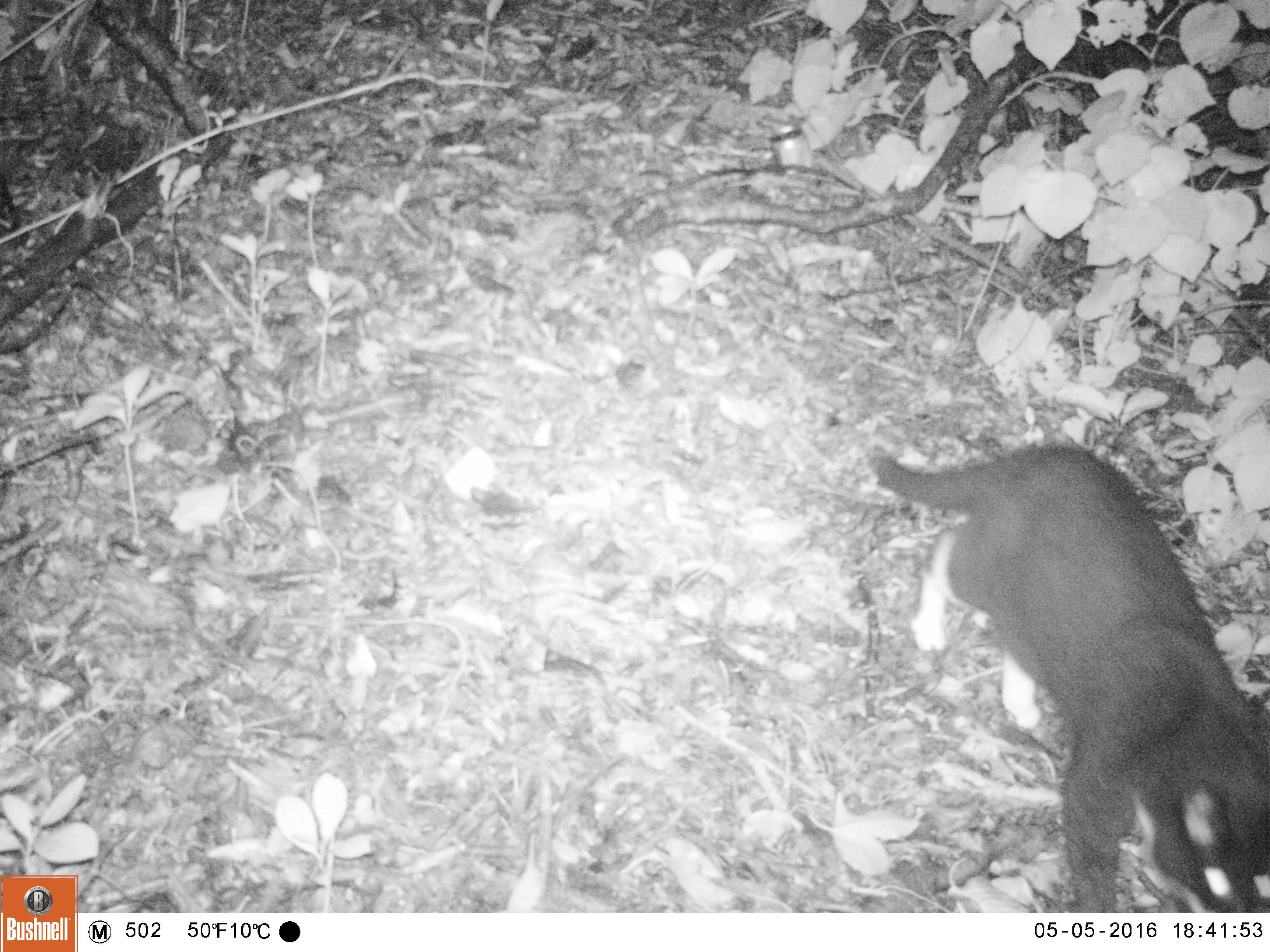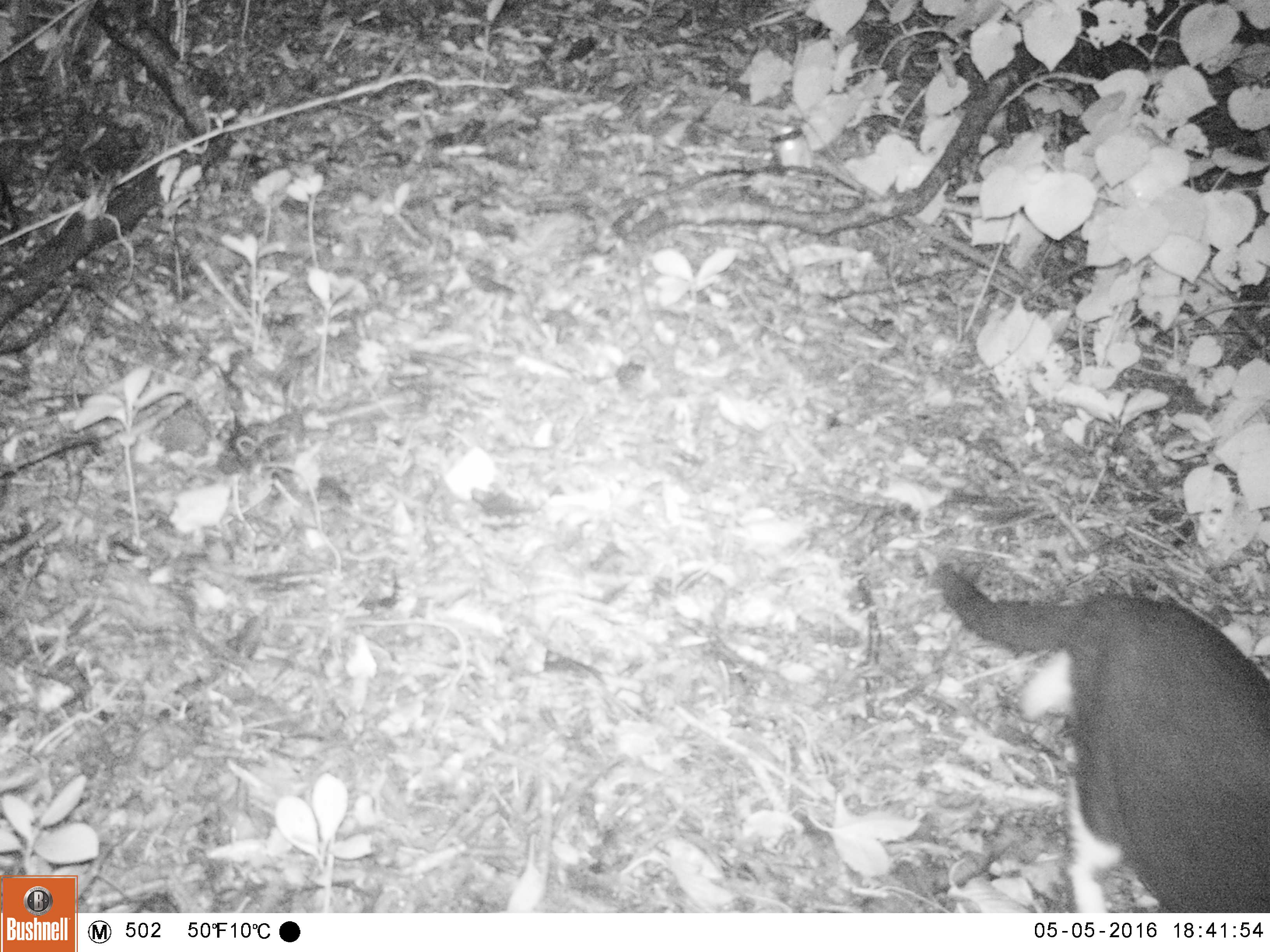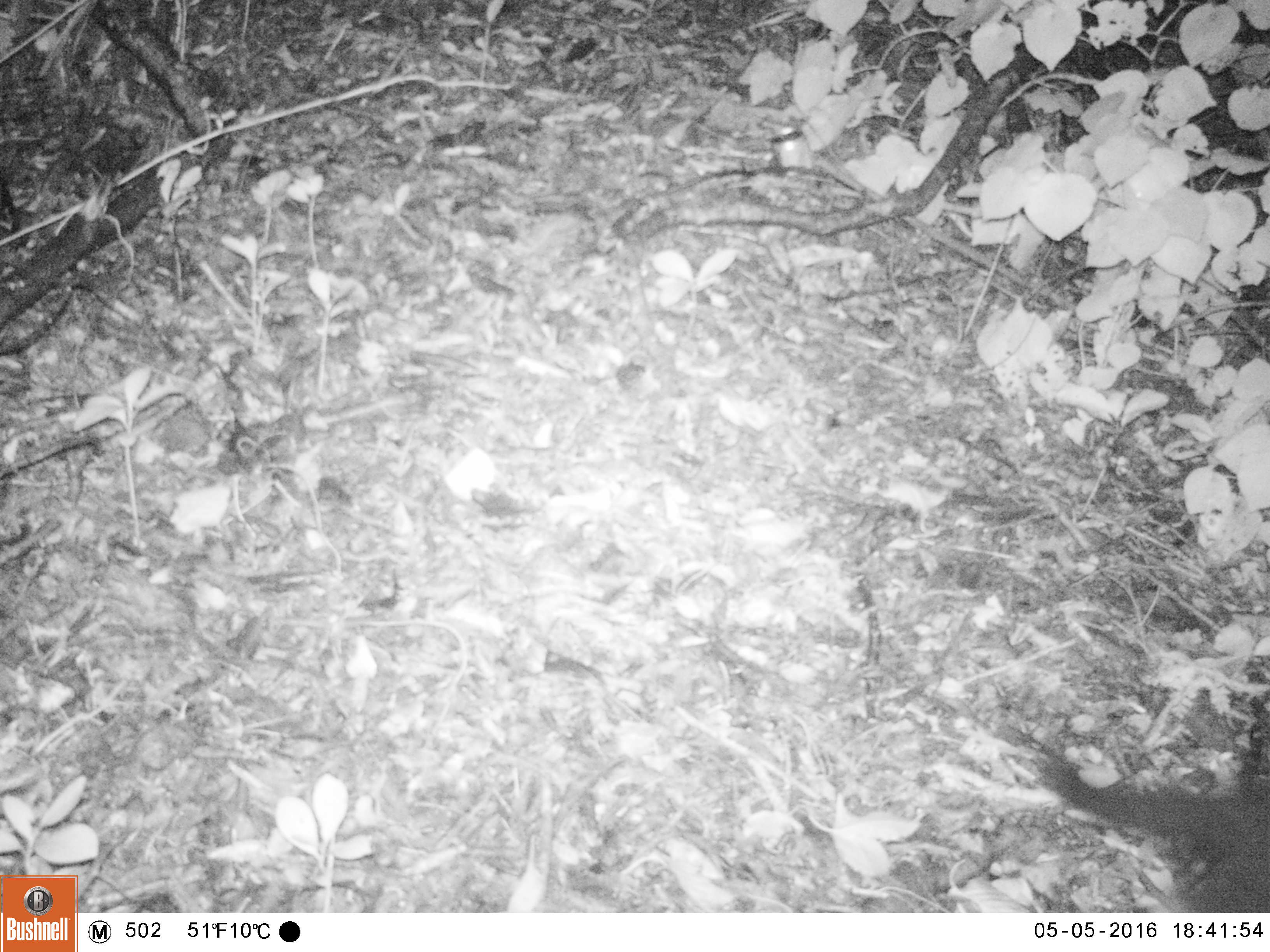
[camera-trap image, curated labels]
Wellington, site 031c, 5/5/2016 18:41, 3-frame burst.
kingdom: Animalia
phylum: Chordata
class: Mammalia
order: Carnivora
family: Felidae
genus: Felis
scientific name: Felis catus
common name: cat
Cat (Felis catus).